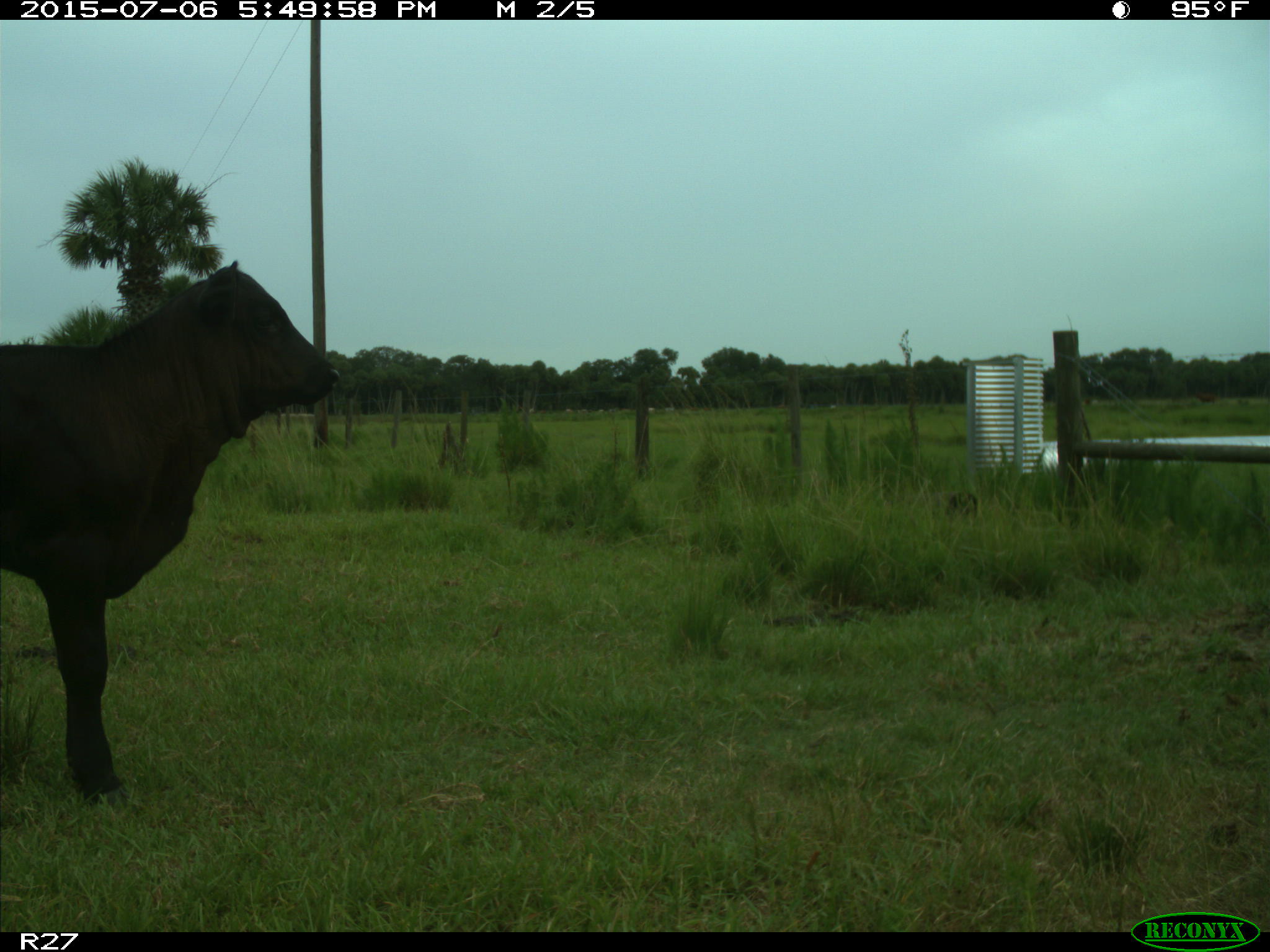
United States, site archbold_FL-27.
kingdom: Animalia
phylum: Chordata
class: Mammalia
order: Artiodactyla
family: Bovidae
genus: Bos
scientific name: Bos taurus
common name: domestic cow